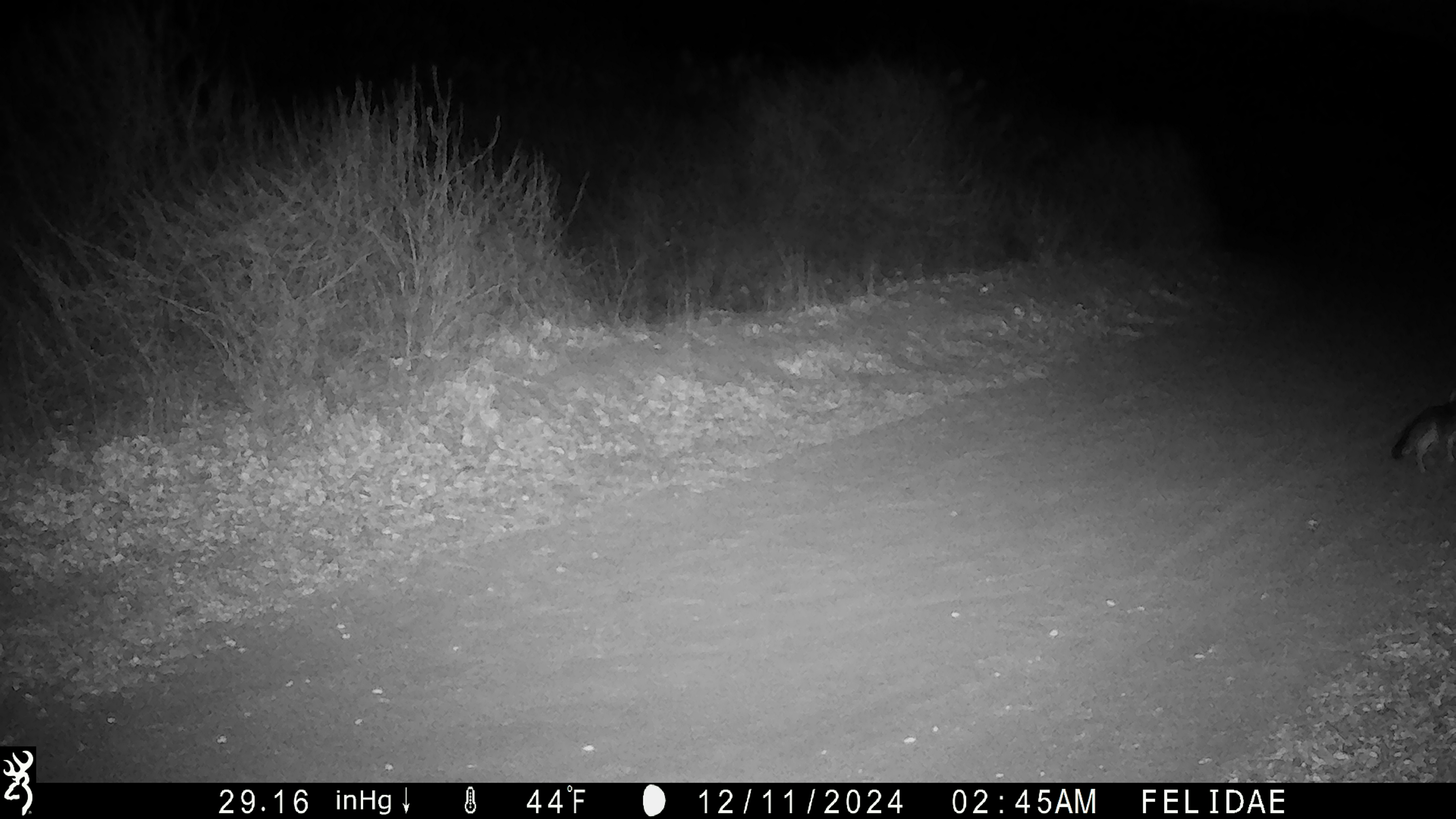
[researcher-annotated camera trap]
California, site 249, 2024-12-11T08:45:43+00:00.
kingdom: Animalia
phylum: Chordata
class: Mammalia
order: Carnivora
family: Canidae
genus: Urocyon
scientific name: Urocyon cinereoargenteus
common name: gray fox